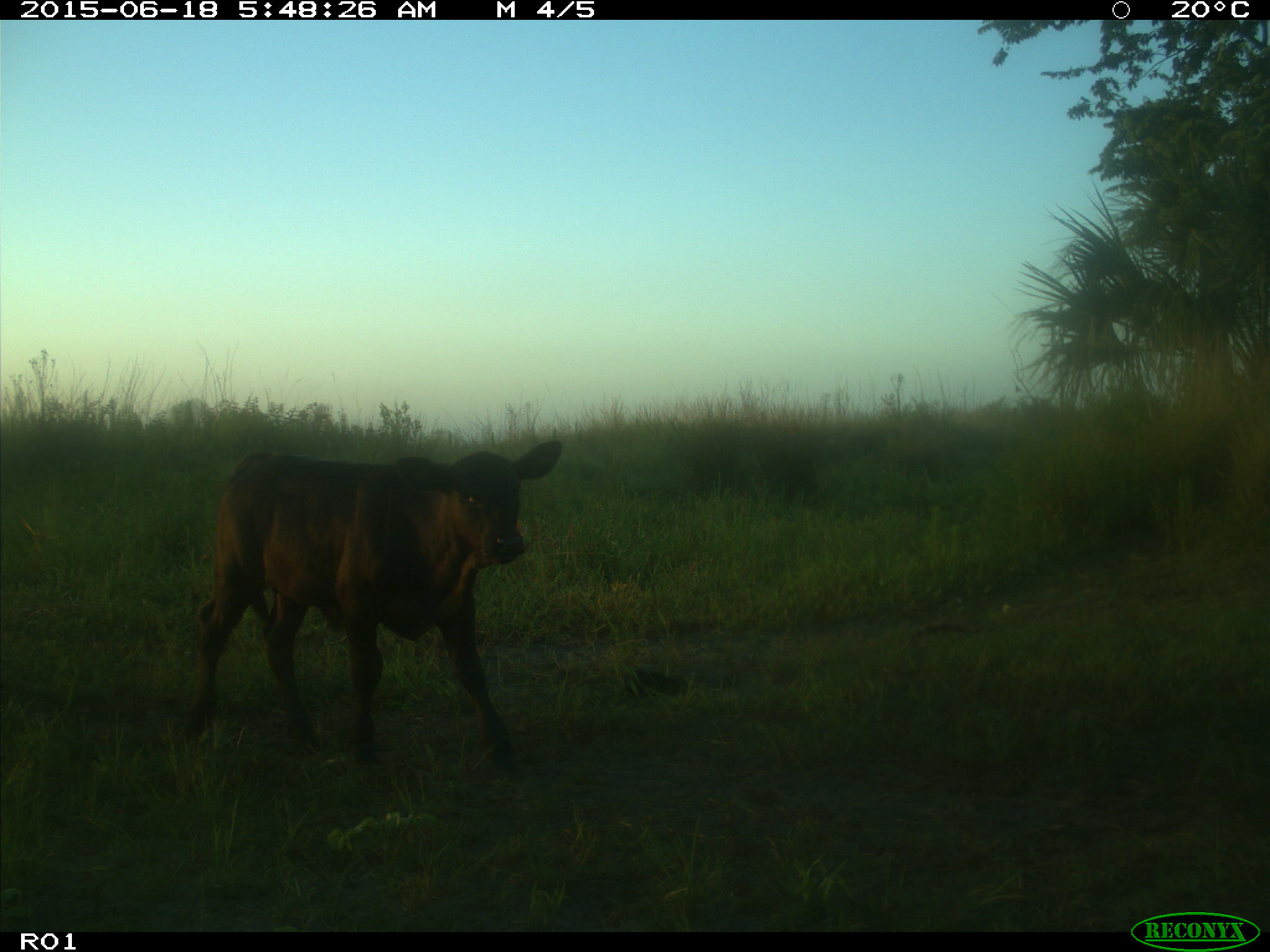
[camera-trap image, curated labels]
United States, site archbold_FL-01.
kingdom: Animalia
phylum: Chordata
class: Mammalia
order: Artiodactyla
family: Bovidae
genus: Bos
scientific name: Bos taurus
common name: domestic cow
Bos taurus (domestic cow).